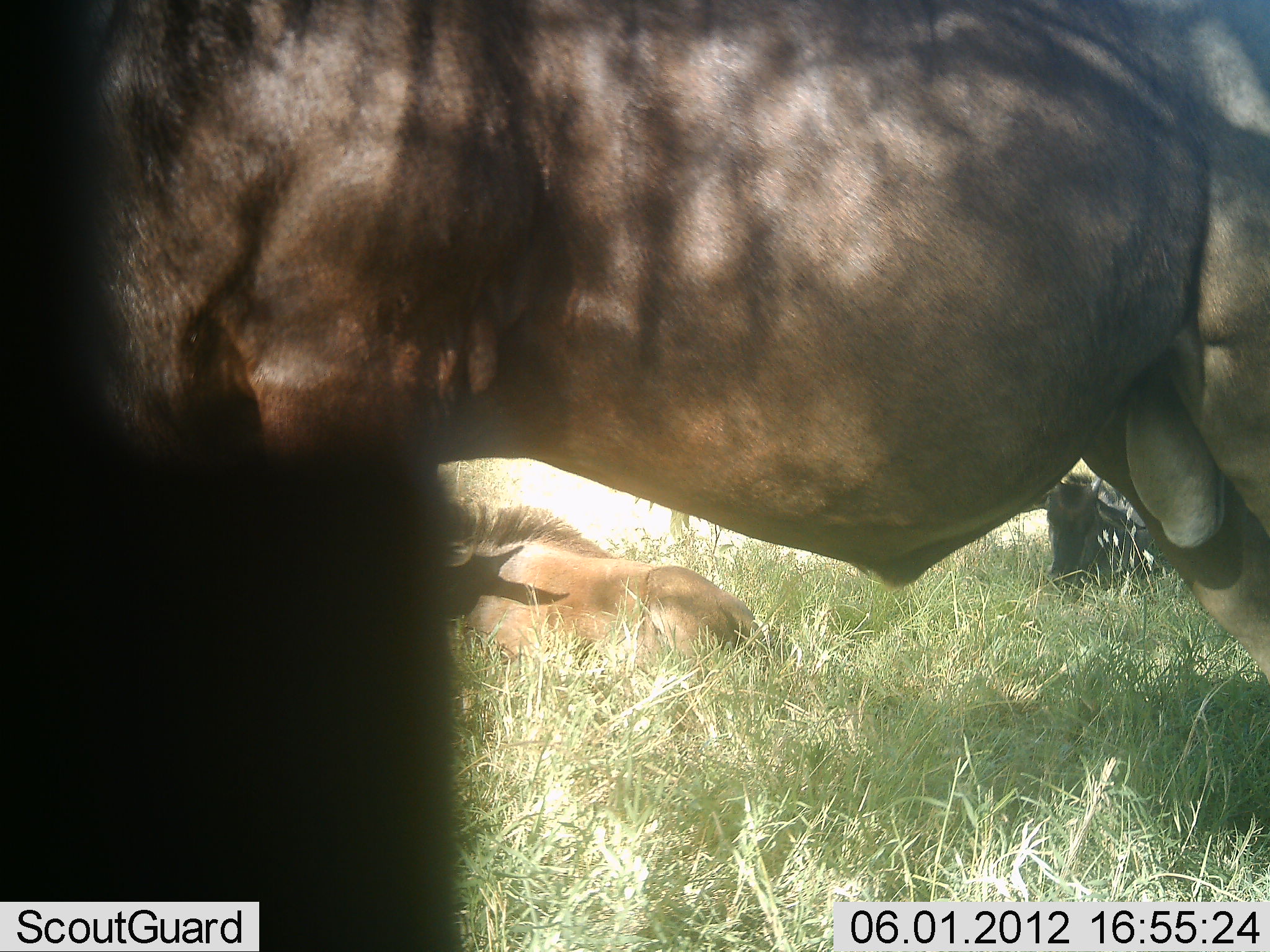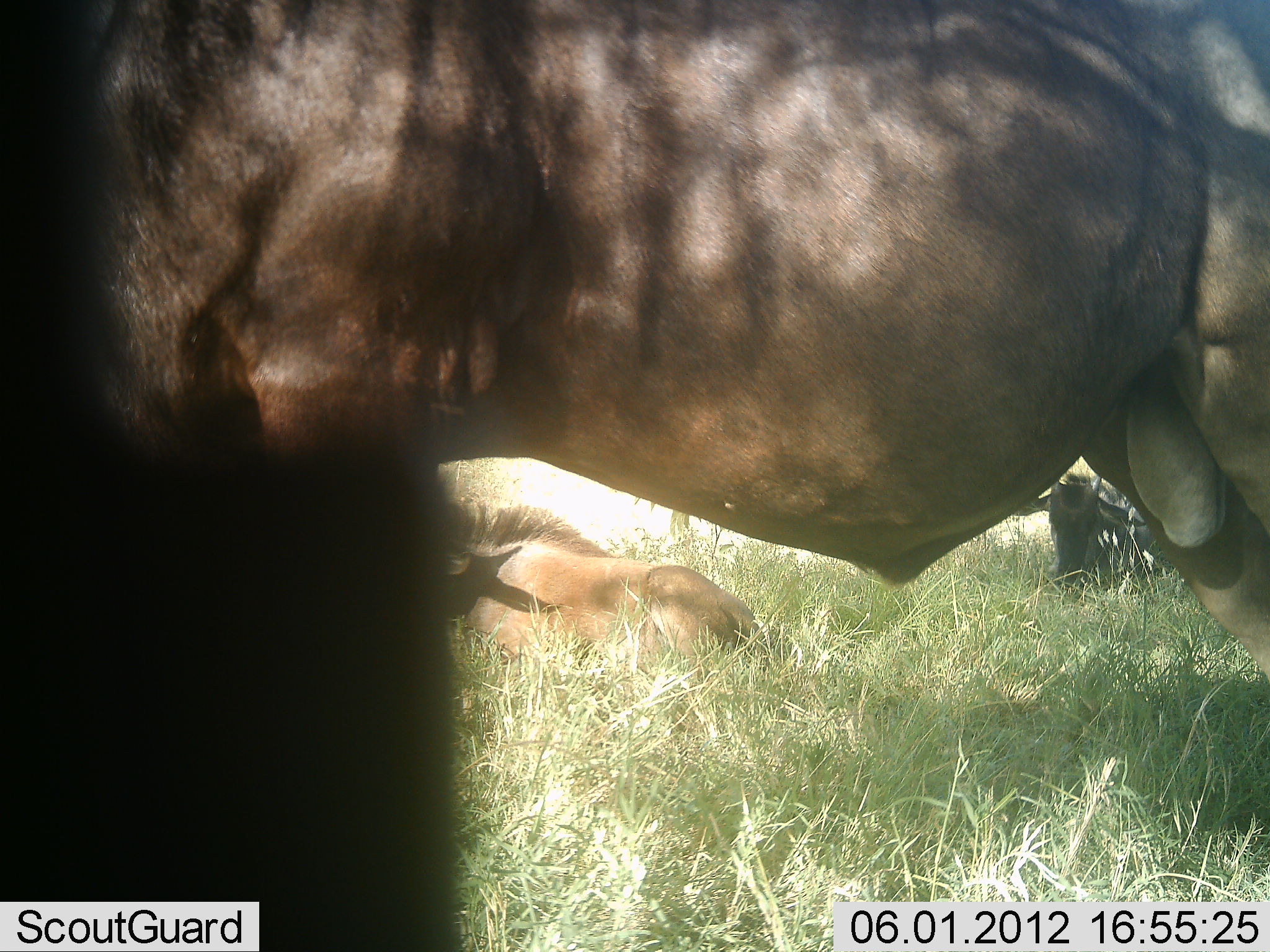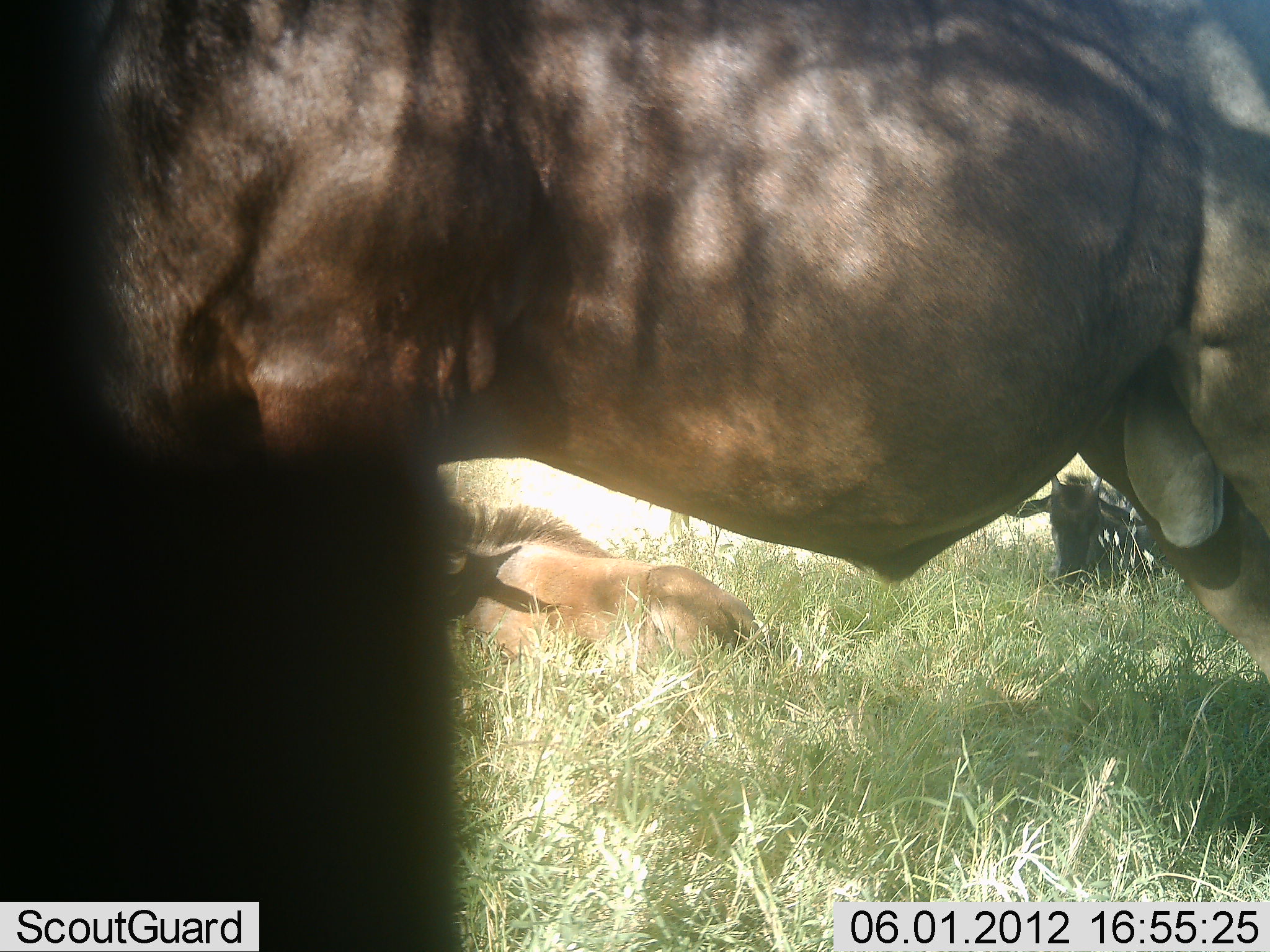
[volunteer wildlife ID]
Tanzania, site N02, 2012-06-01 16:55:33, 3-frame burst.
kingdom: Animalia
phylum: Chordata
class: Mammalia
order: Artiodactyla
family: Bovidae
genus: Connochaetes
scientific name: Connochaetes taurinus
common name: blue wildebeest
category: wildebeest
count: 3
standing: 80%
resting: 100%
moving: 0%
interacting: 0%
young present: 20%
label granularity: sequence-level